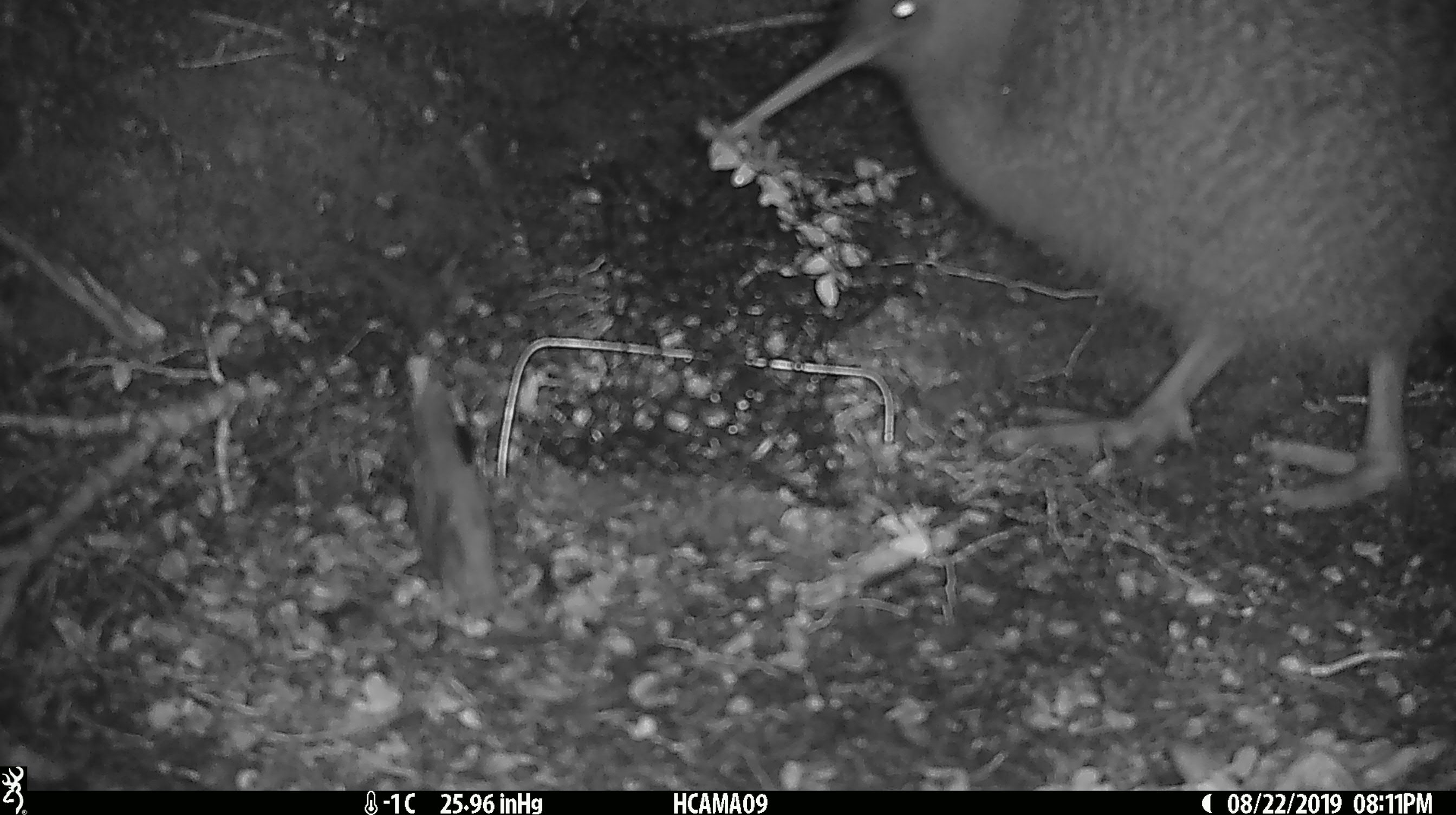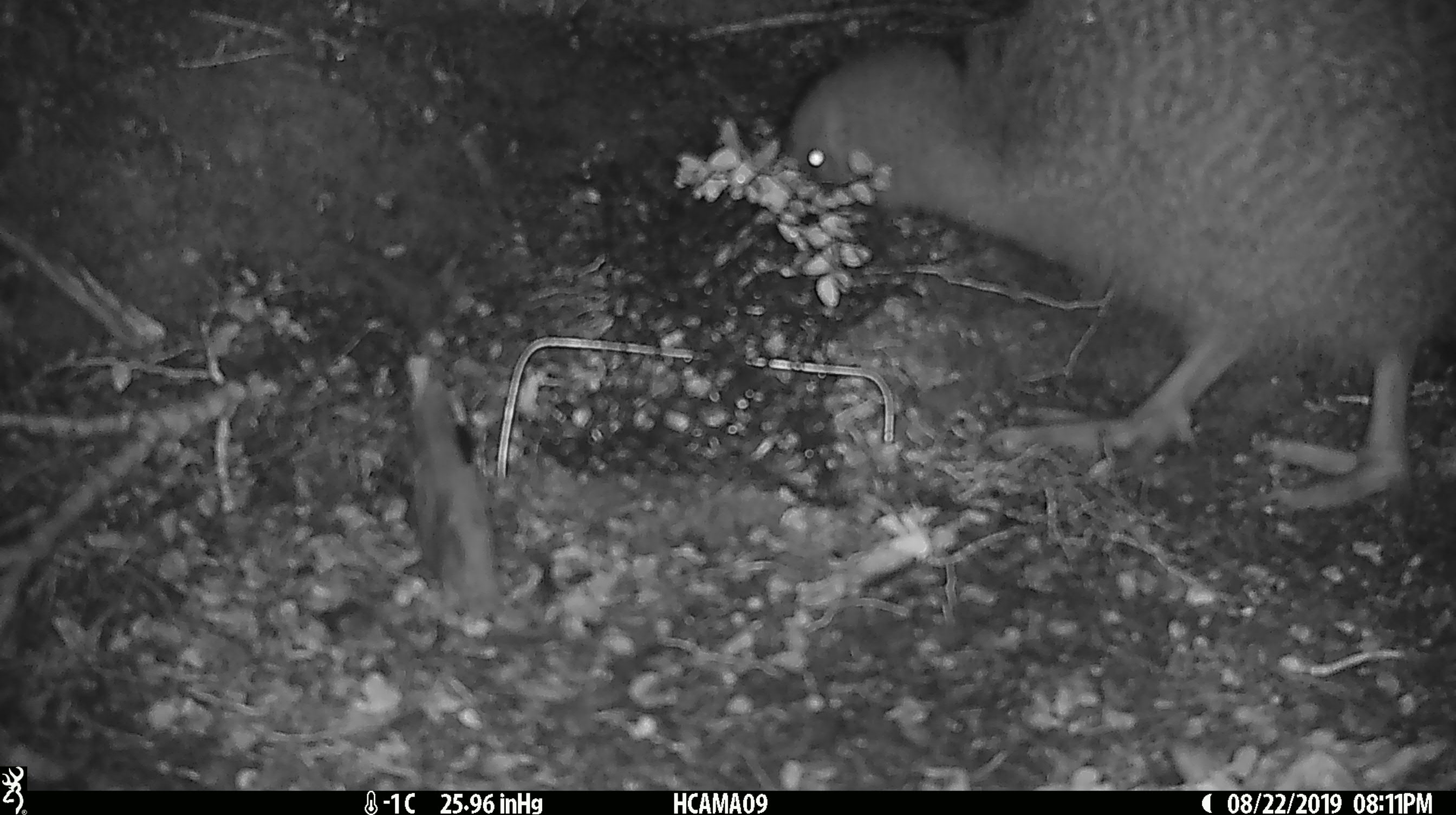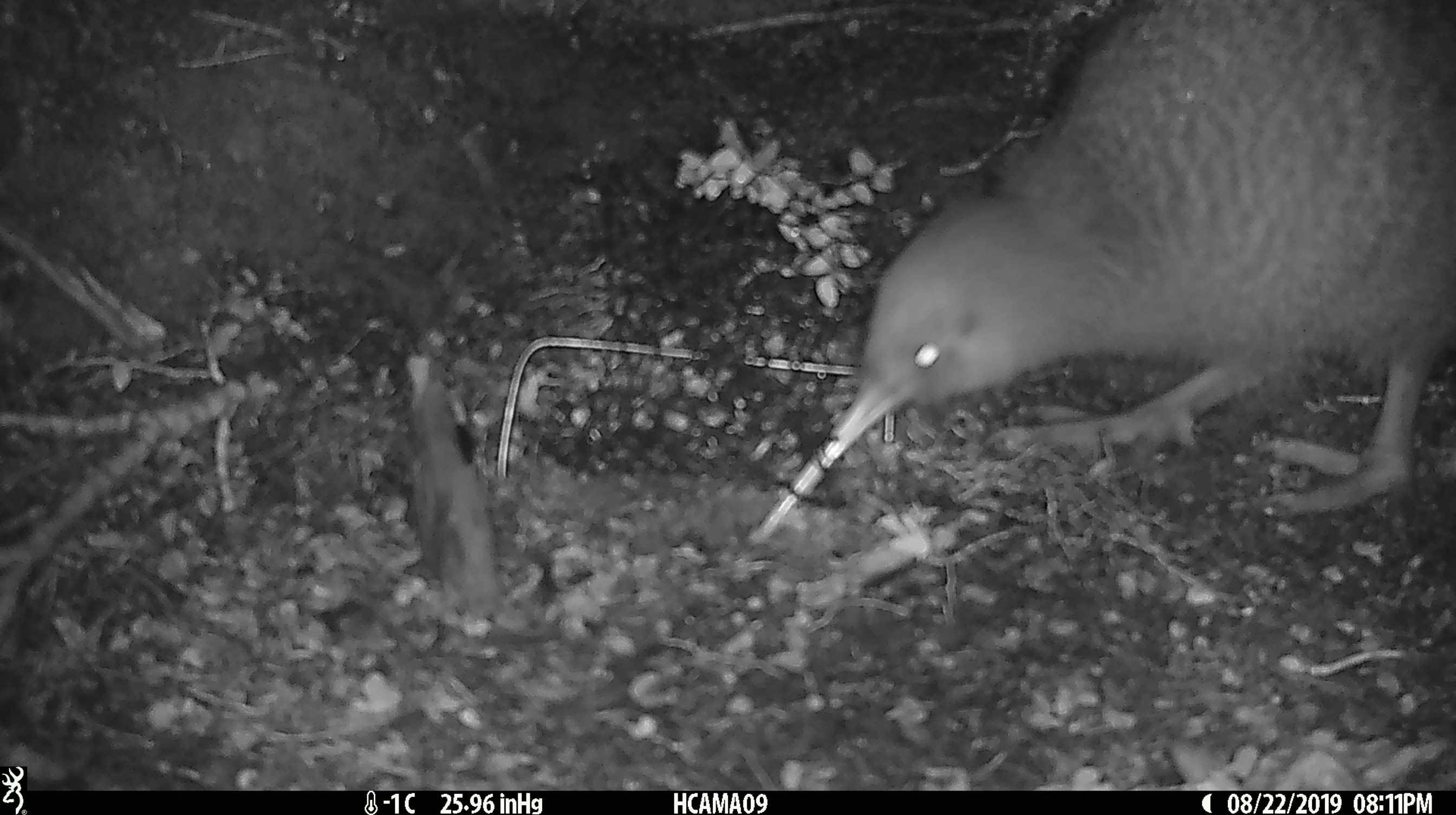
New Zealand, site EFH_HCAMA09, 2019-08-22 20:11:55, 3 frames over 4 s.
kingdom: Animalia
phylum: Chordata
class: Aves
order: Apterygiformes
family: Apterygidae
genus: Apteryx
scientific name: Apteryx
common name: kiwi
Kiwi (Apteryx).